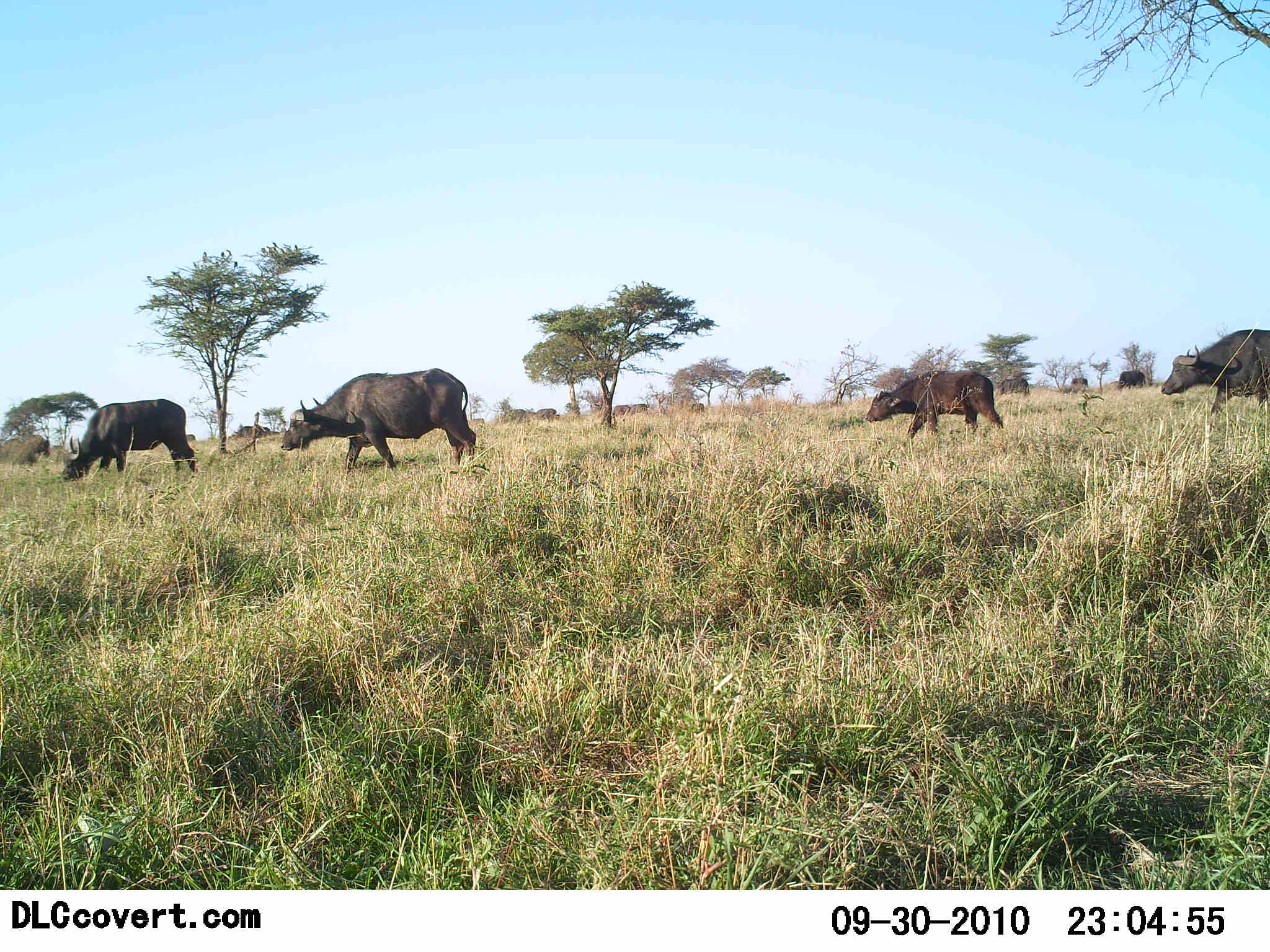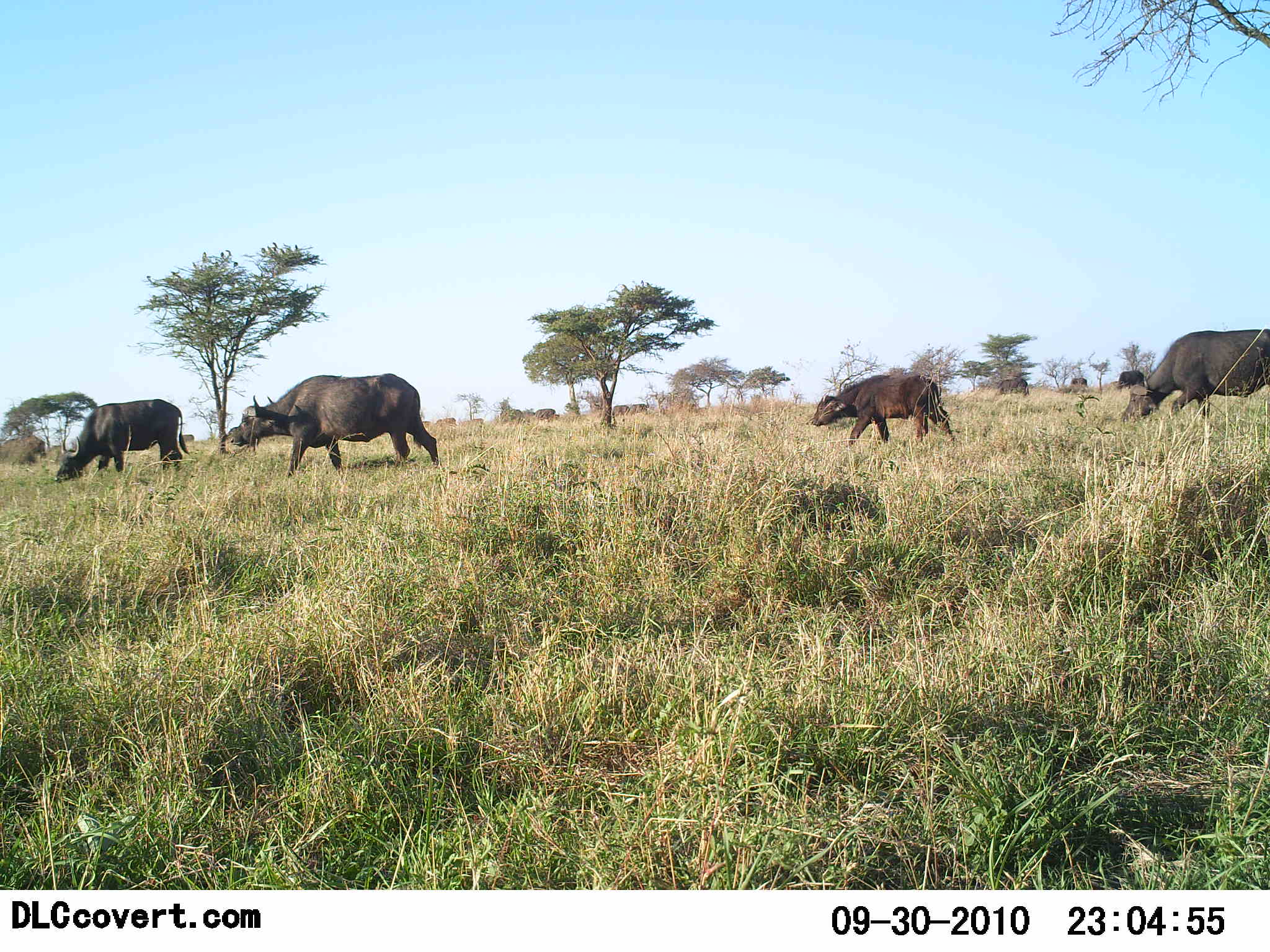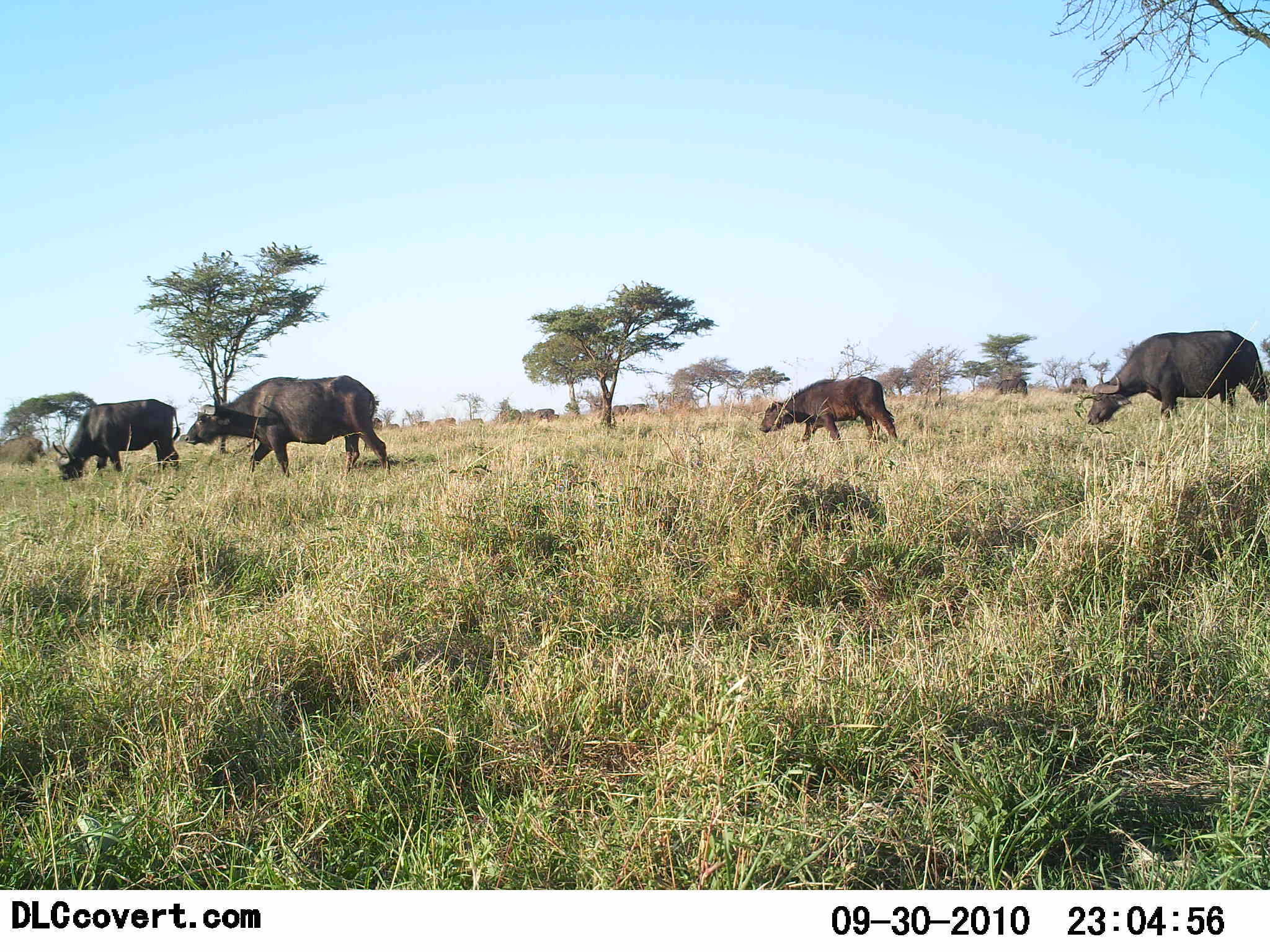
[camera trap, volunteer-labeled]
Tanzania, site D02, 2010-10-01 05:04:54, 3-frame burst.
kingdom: Animalia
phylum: Chordata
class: Mammalia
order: Artiodactyla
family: Bovidae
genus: Syncerus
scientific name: Syncerus caffer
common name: cape buffalo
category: buffalo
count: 4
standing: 8%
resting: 0%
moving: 100%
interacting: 0%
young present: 31%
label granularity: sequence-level